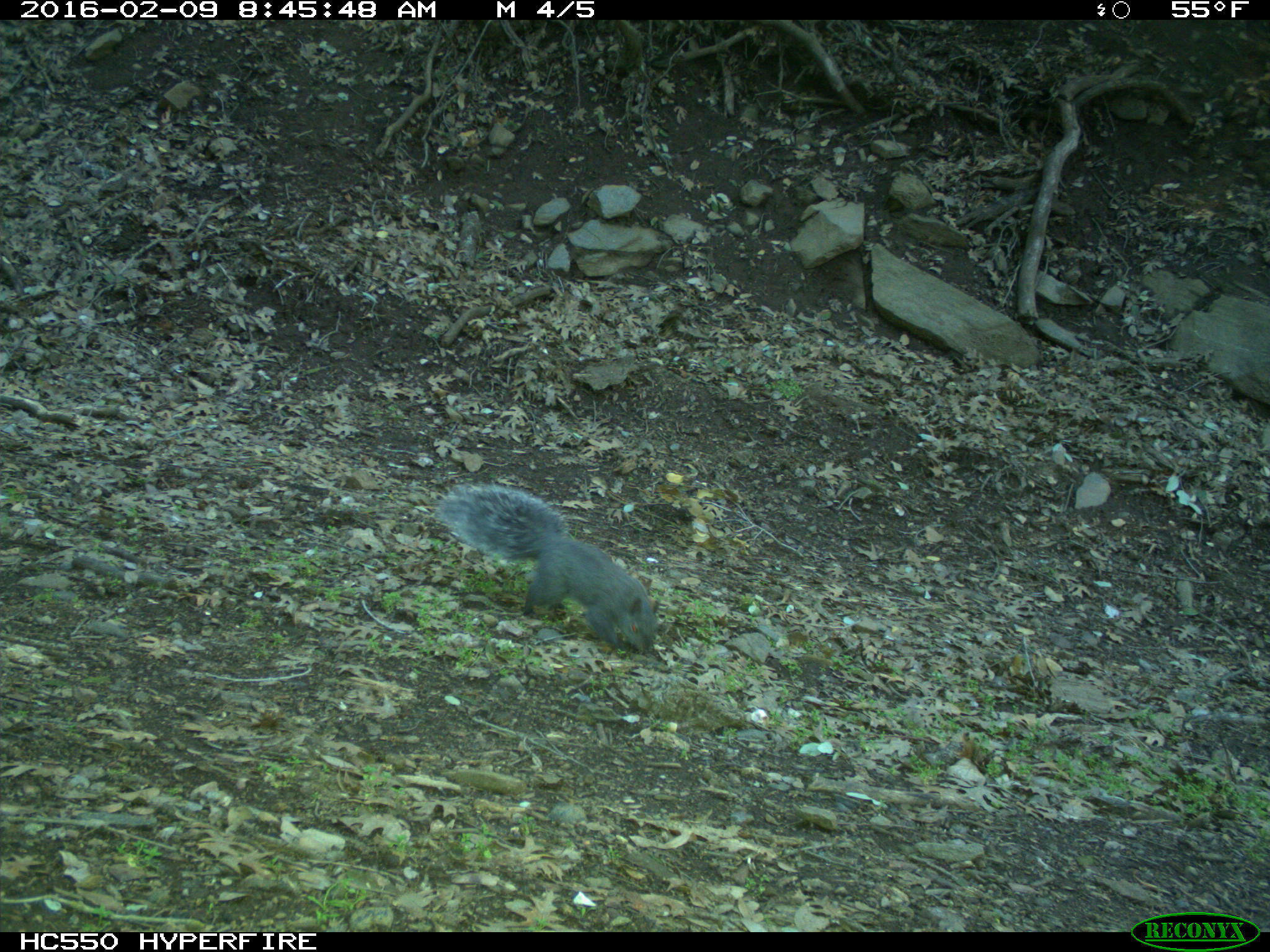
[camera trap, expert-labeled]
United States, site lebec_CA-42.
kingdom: Animalia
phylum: Chordata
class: Mammalia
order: Rodentia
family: Sciuridae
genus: Sciurus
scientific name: Sciurus carolinensis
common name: eastern gray squirrel